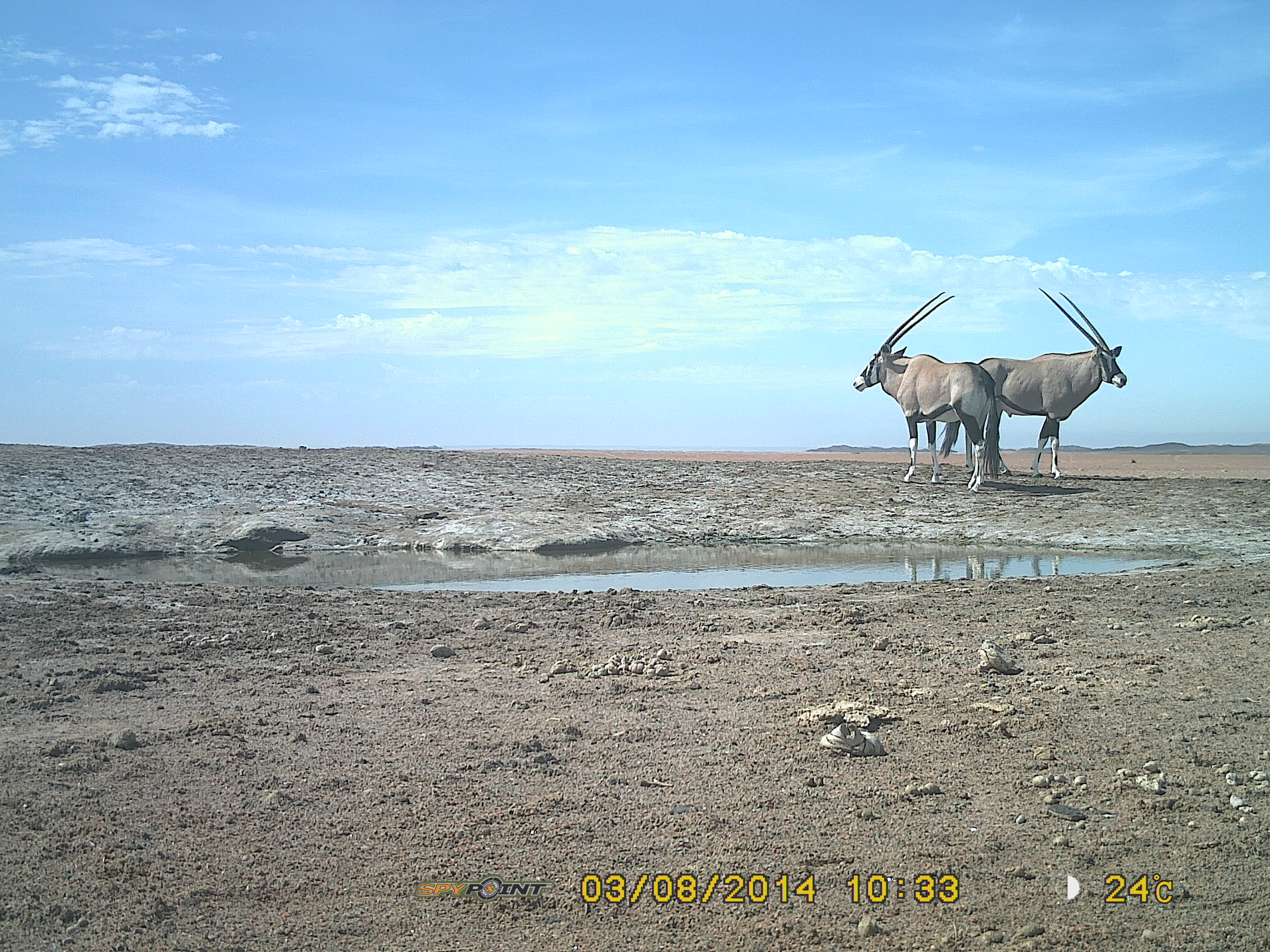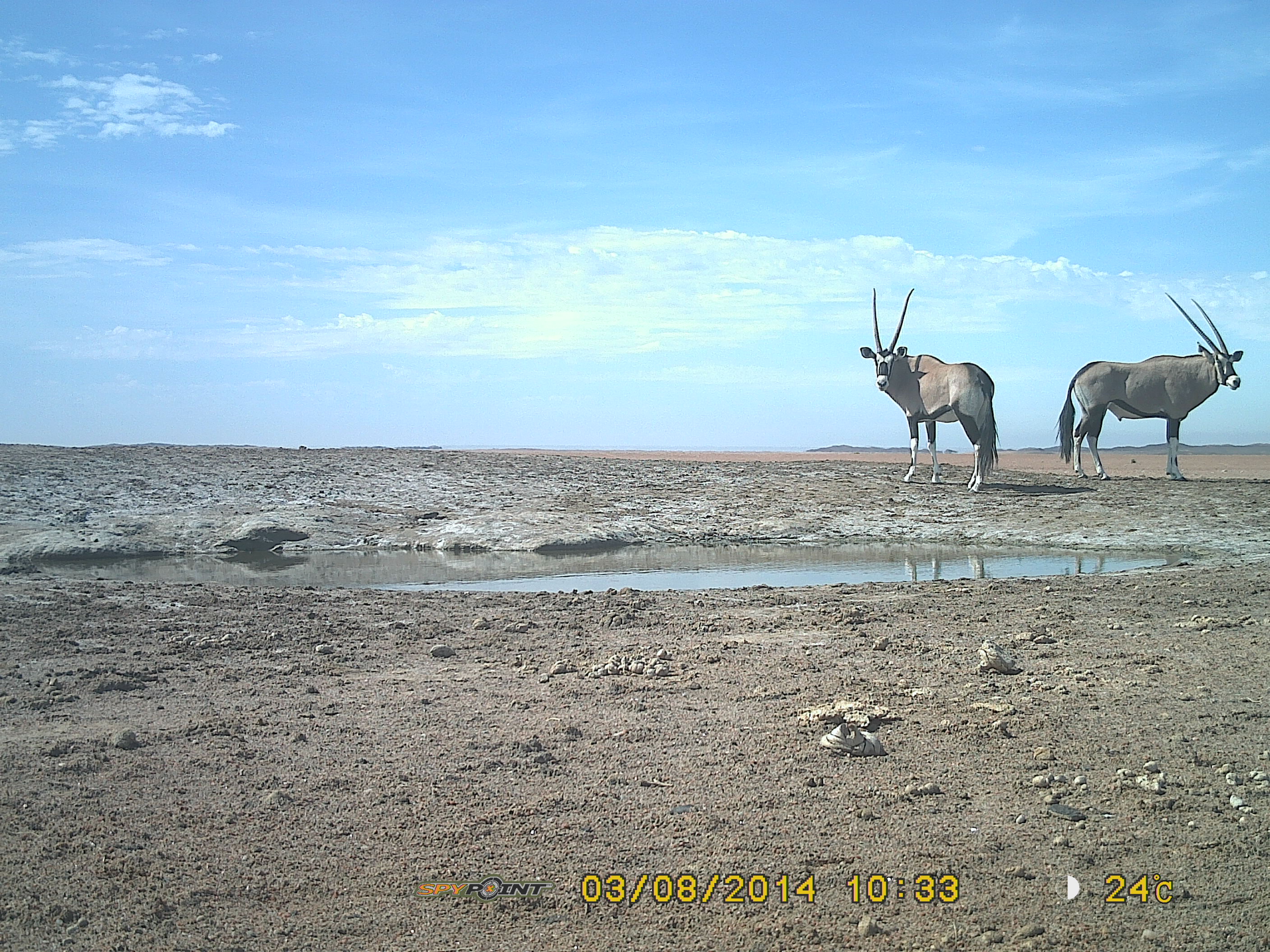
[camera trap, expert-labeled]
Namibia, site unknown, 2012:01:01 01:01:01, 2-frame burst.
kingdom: Animalia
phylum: Chordata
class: Mammalia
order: Artiodactyla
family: Bovidae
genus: Oryx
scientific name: Oryx gazella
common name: gemsbok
Oryx gazella (gemsbok).